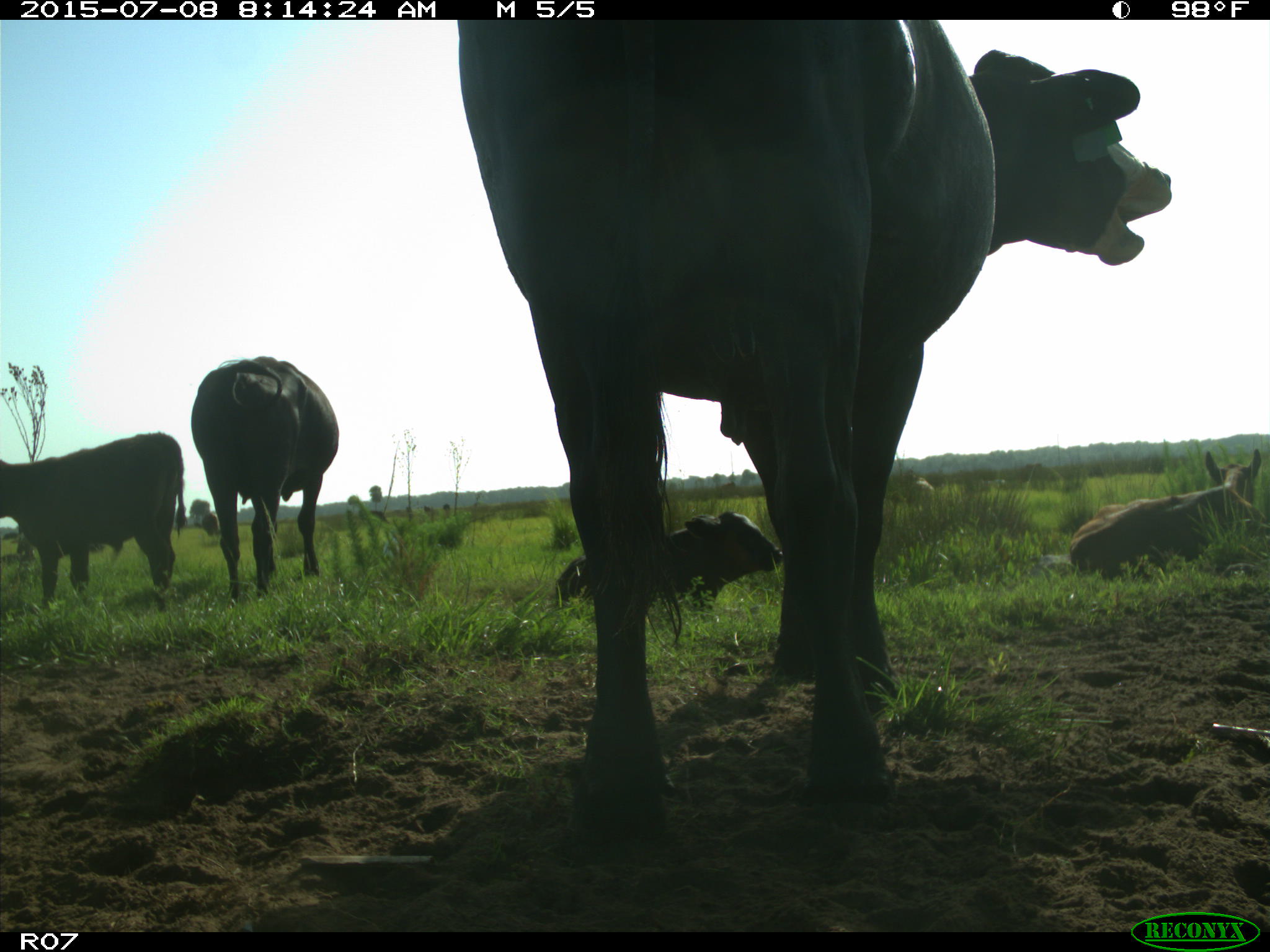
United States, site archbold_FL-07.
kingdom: Animalia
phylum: Chordata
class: Mammalia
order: Artiodactyla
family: Bovidae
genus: Bos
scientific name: Bos taurus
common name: domestic cow